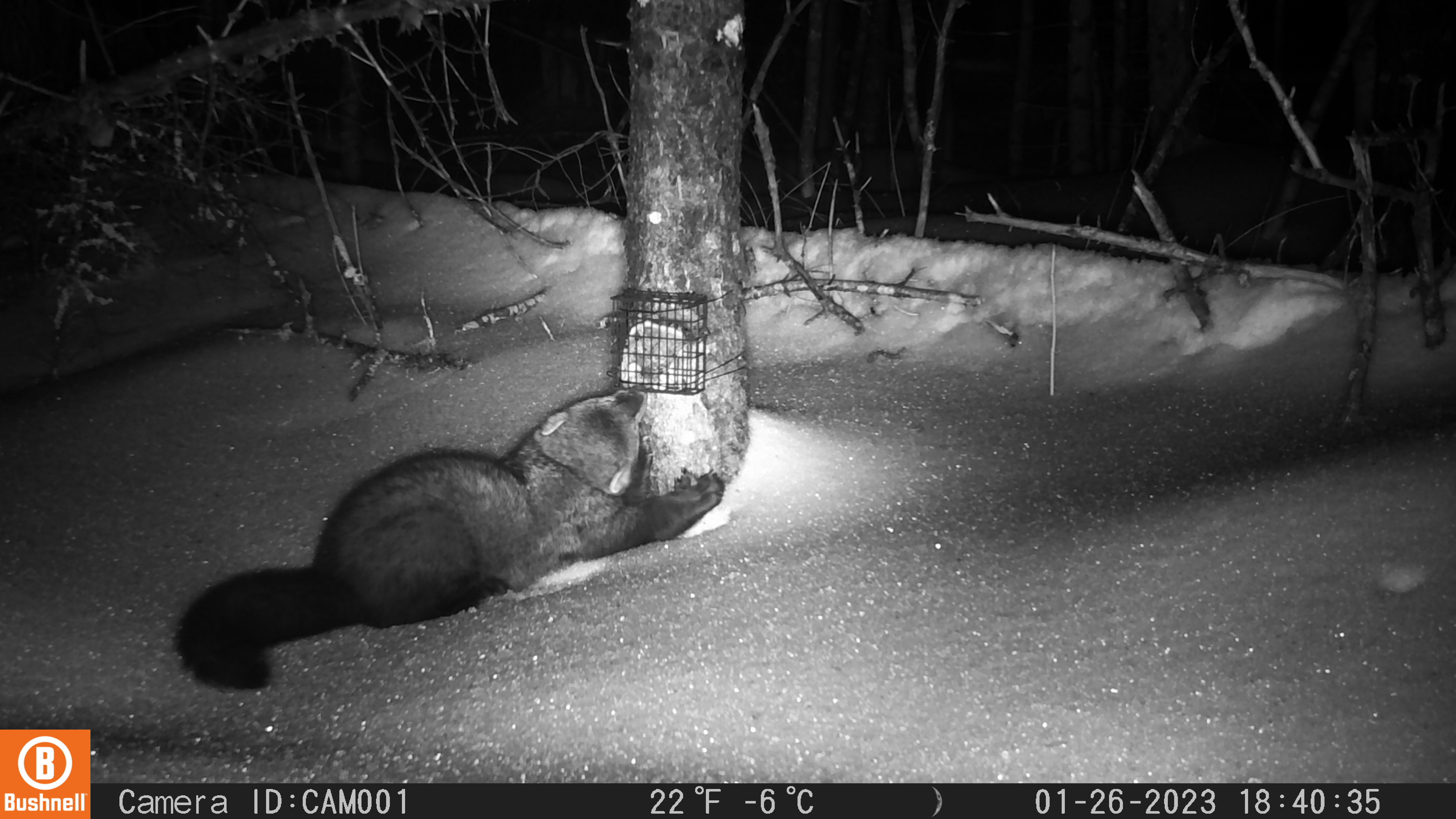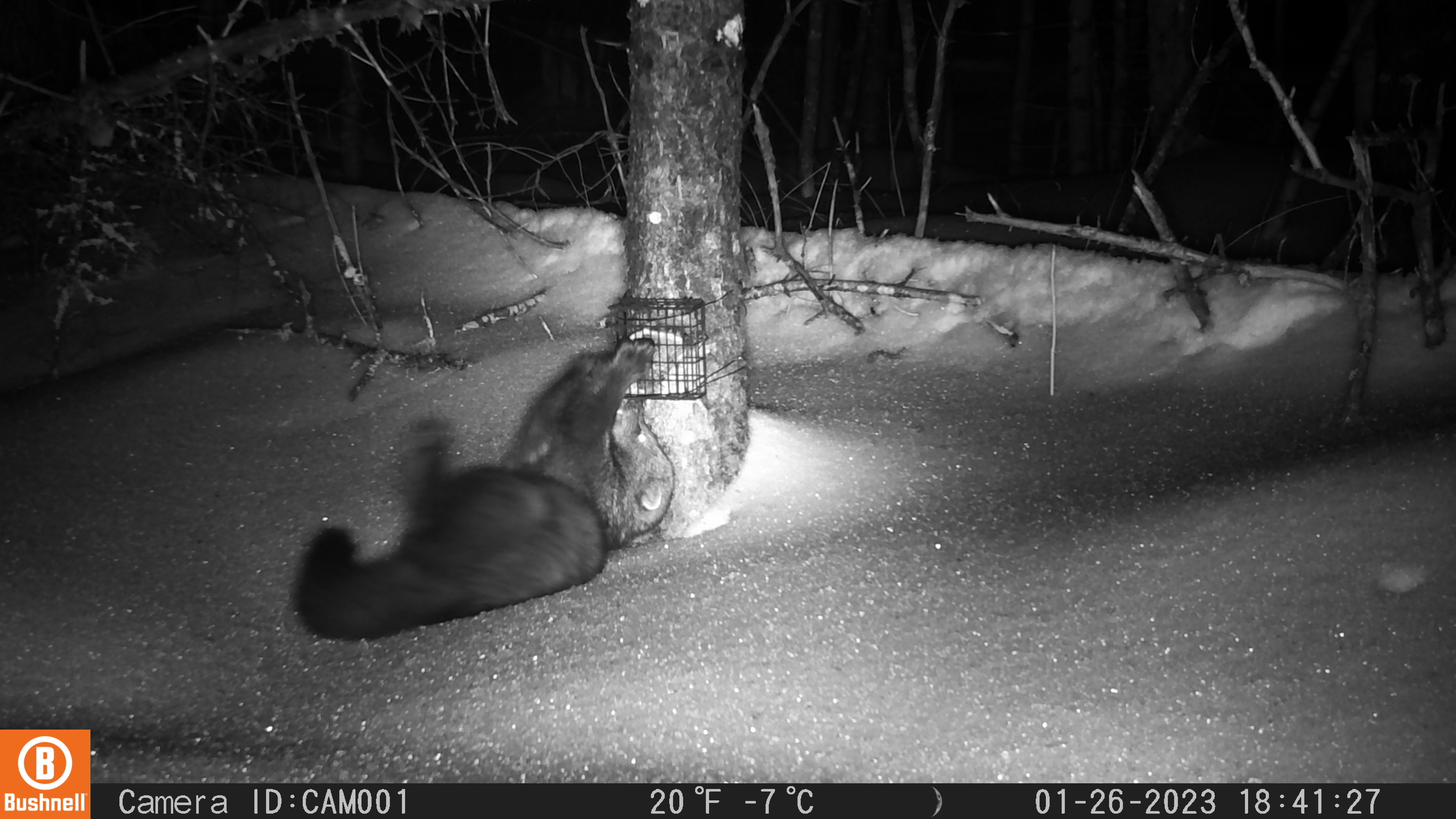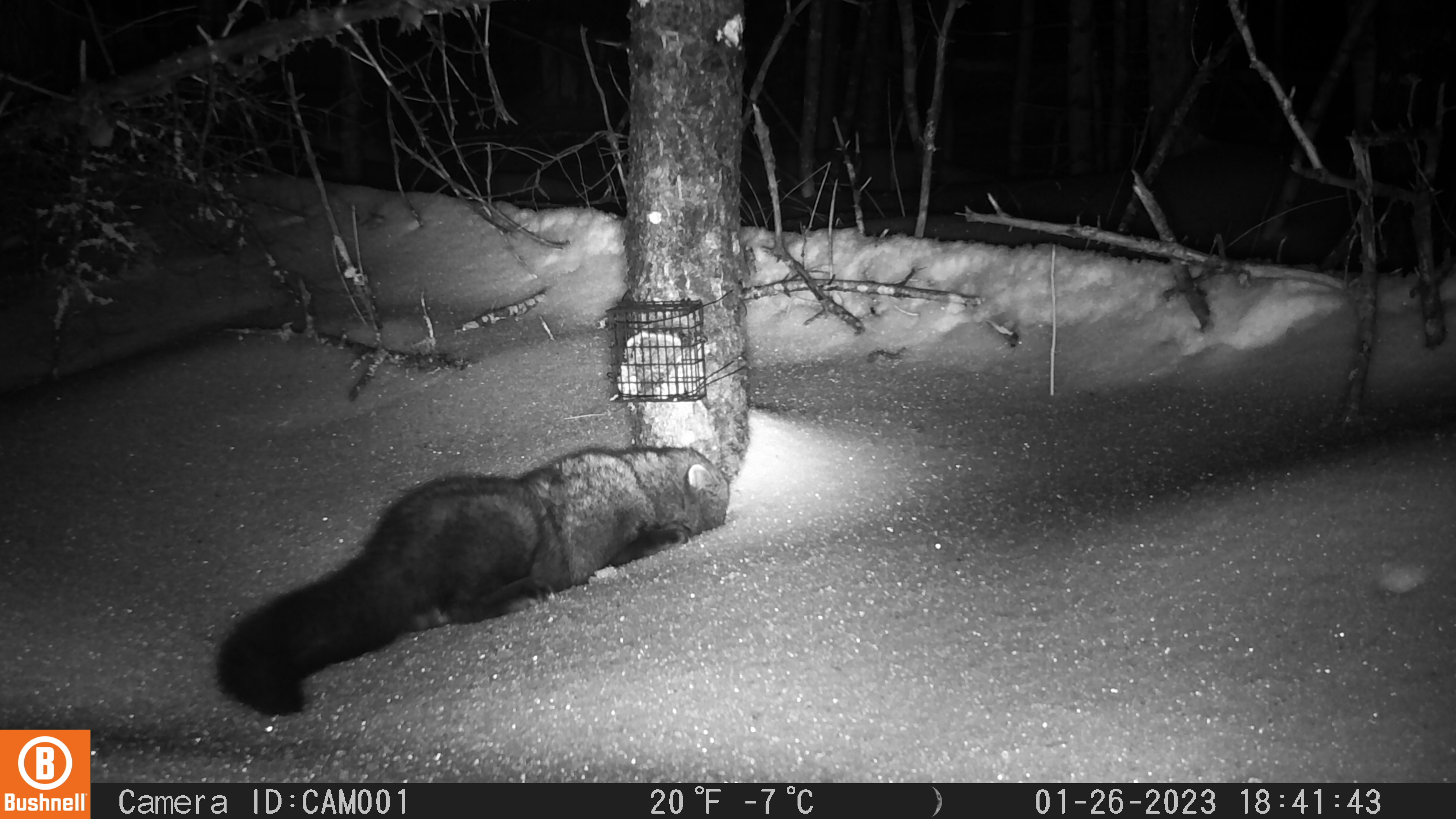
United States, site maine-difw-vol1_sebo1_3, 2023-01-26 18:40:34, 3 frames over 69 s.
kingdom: Animalia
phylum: Chordata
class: Mammalia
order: Carnivora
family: Mustelidae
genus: Pekania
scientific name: Pekania pennanti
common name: fisher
Fisher (Pekania pennanti).